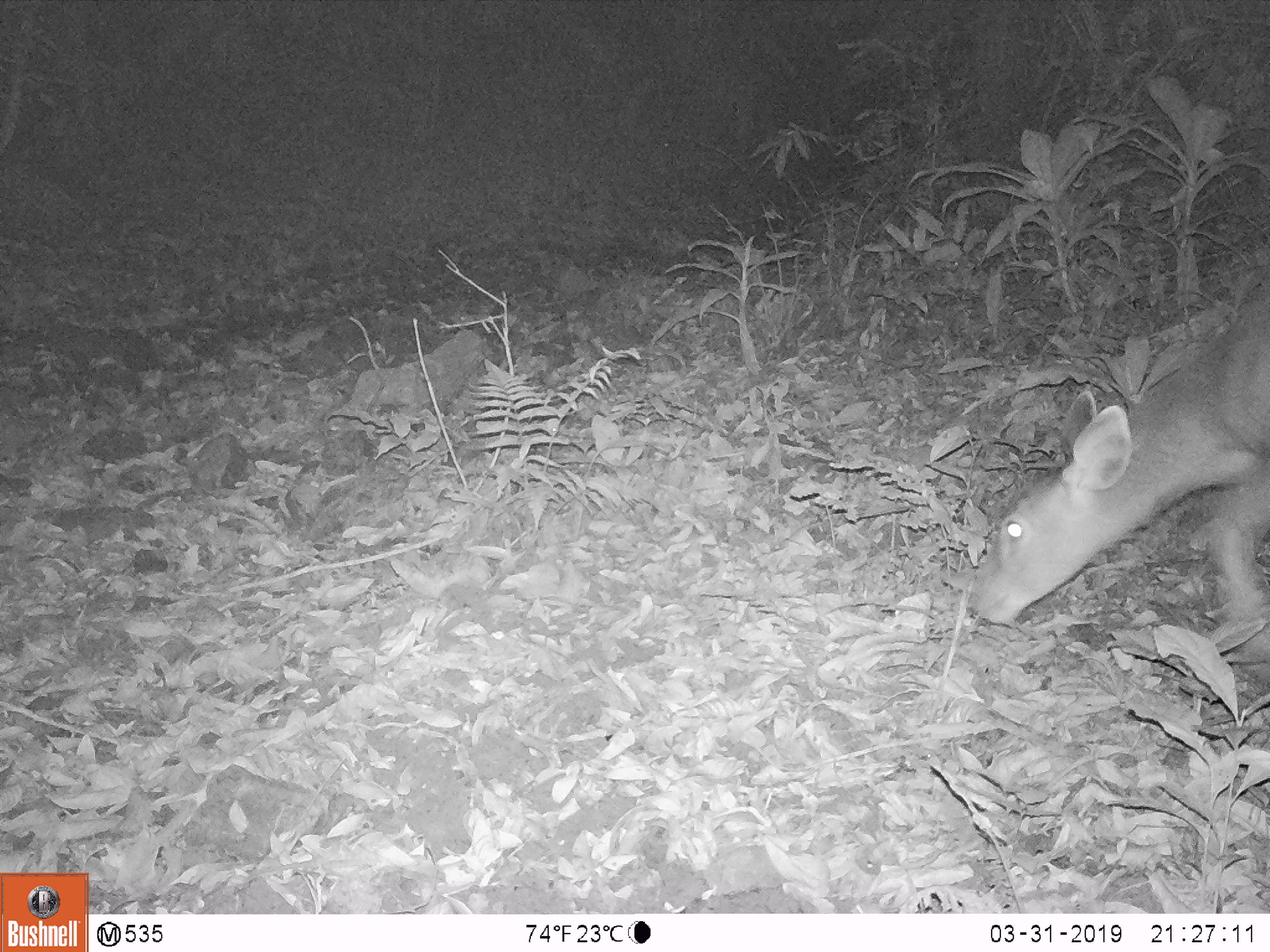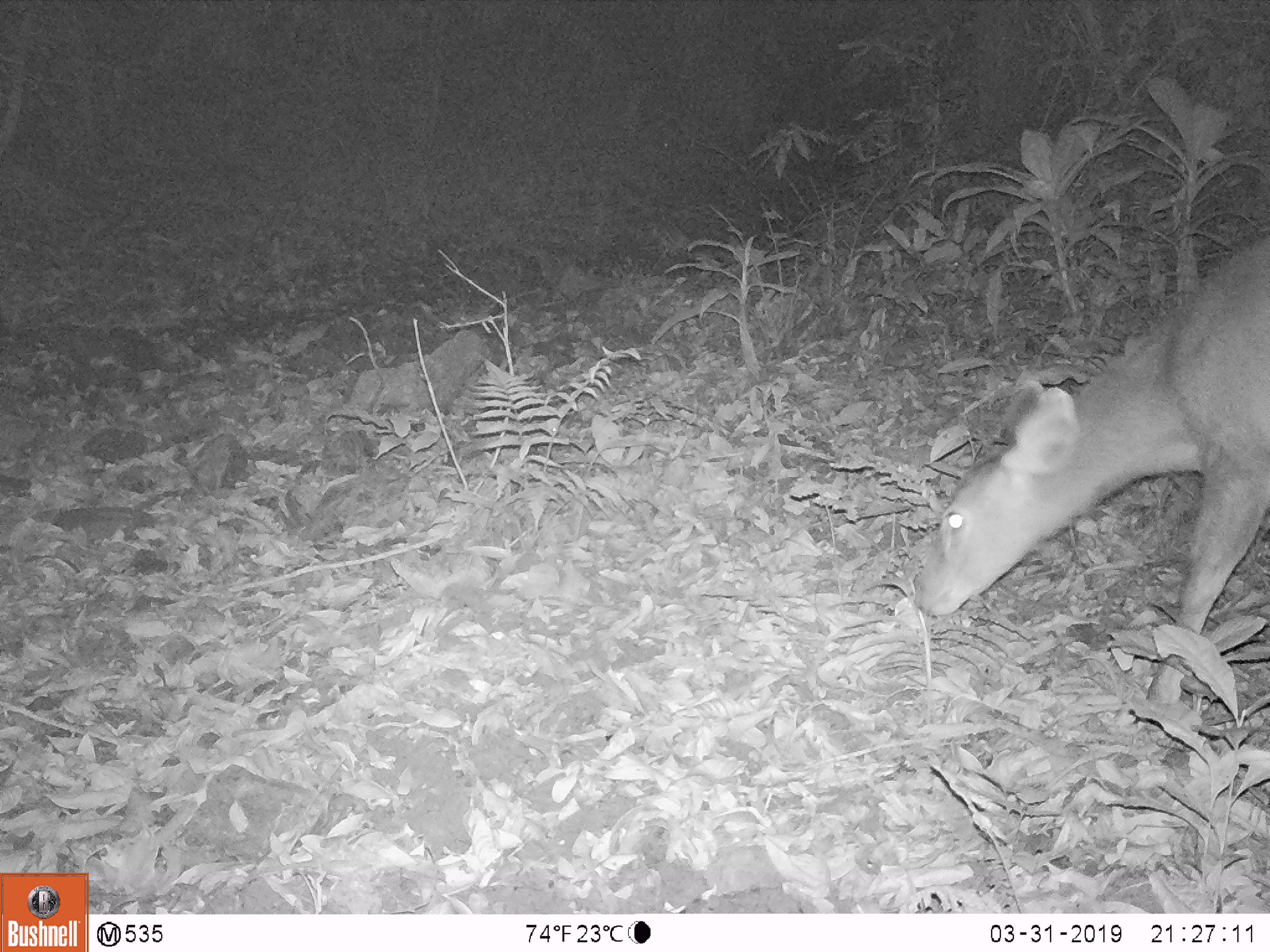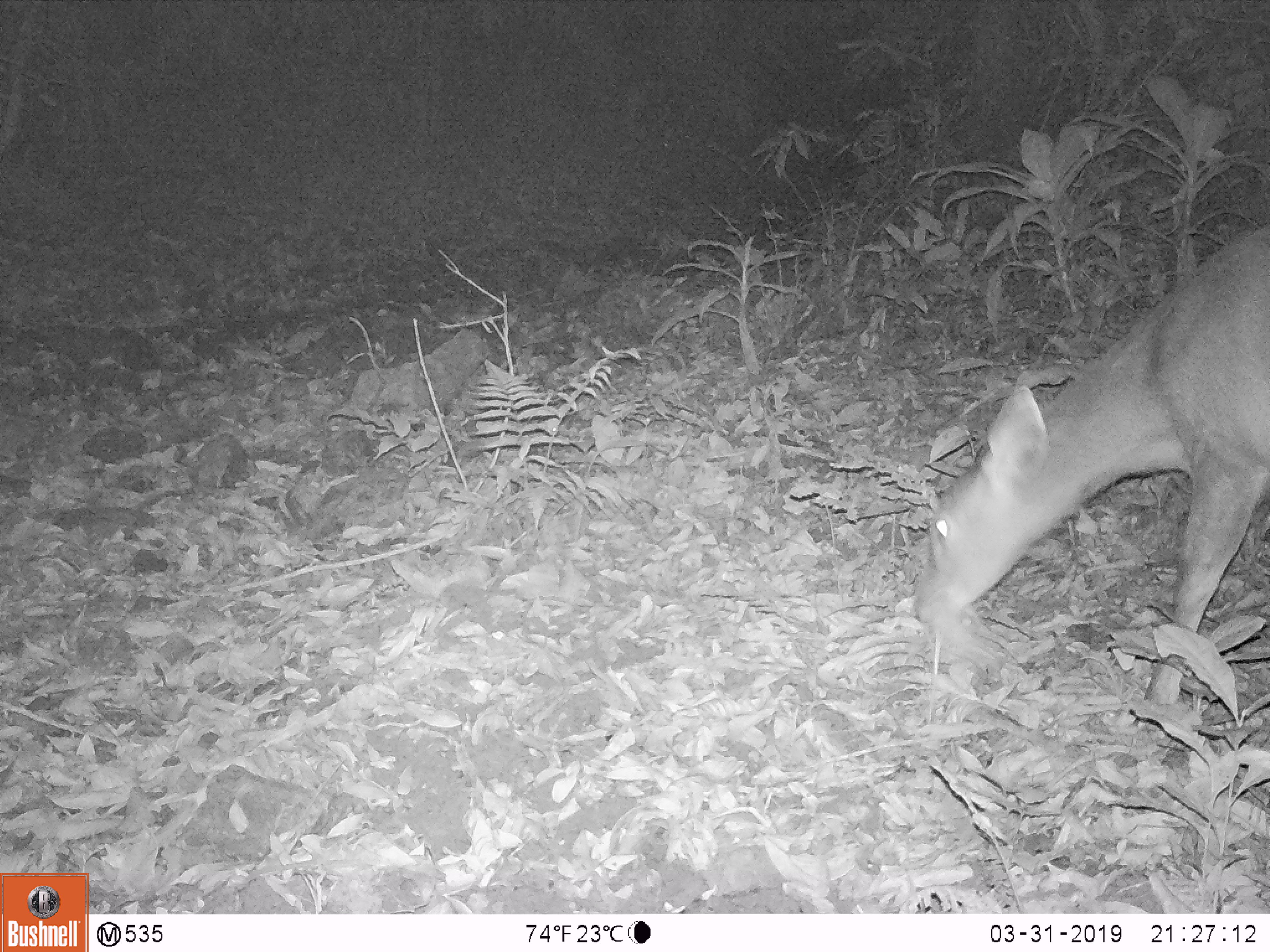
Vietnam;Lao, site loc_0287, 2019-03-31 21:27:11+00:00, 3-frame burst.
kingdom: Animalia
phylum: Chordata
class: Mammalia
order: Artiodactyla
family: Cervidae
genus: Rusa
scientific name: Rusa unicolor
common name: sambar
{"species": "sambar (Rusa unicolor)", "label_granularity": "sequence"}